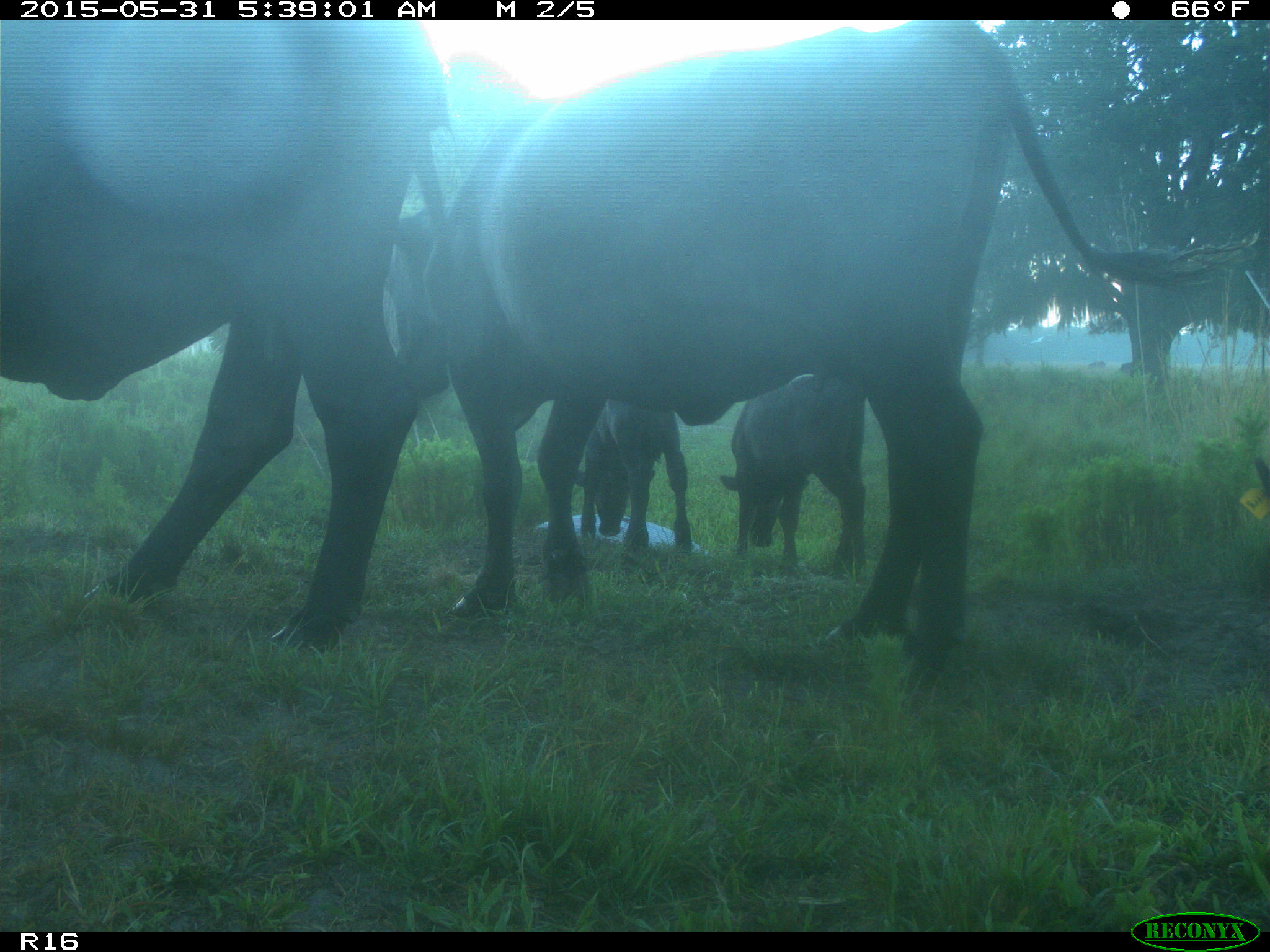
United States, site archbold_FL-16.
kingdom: Animalia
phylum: Chordata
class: Mammalia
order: Artiodactyla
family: Bovidae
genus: Bos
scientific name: Bos taurus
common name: domestic cow